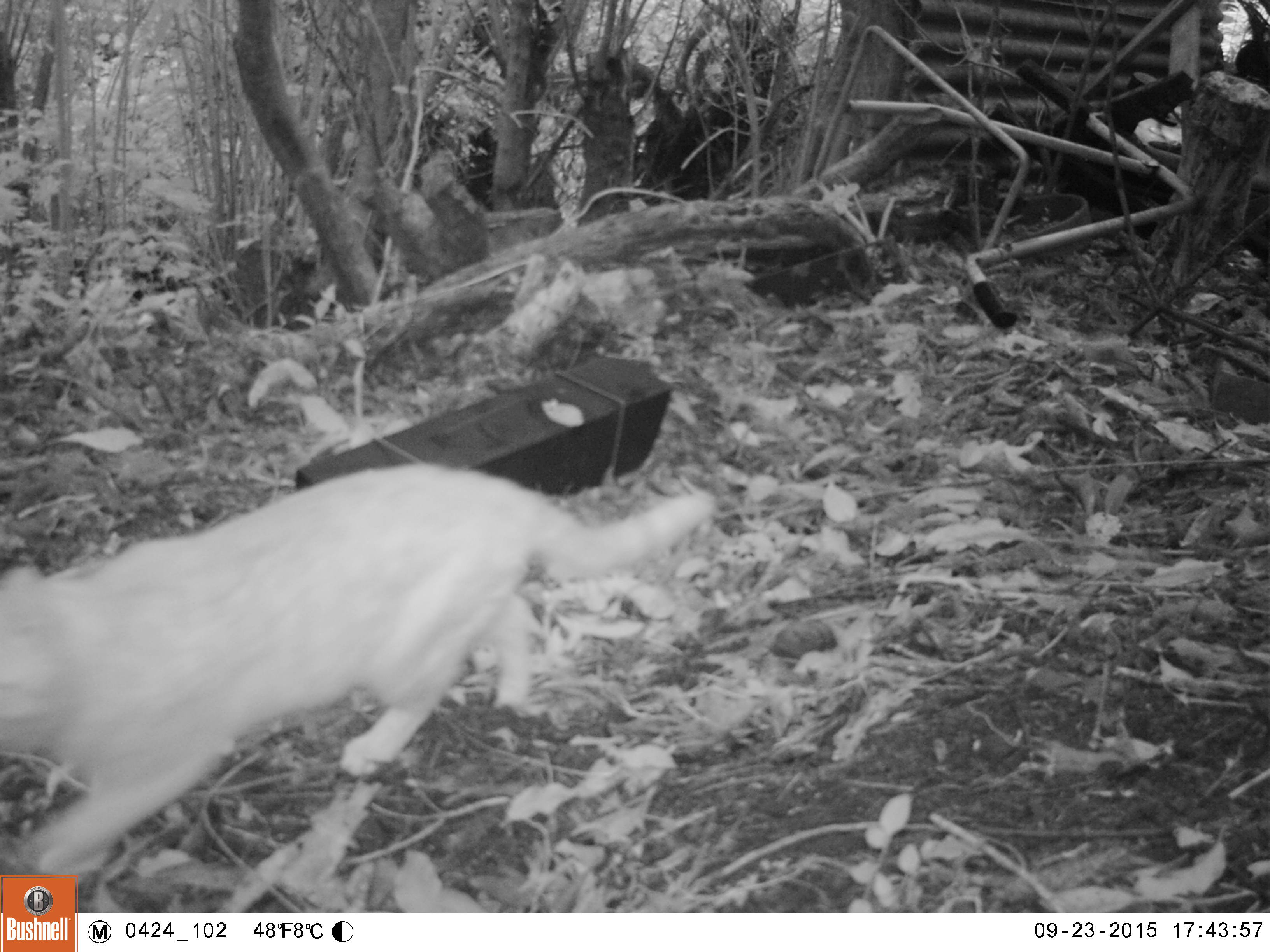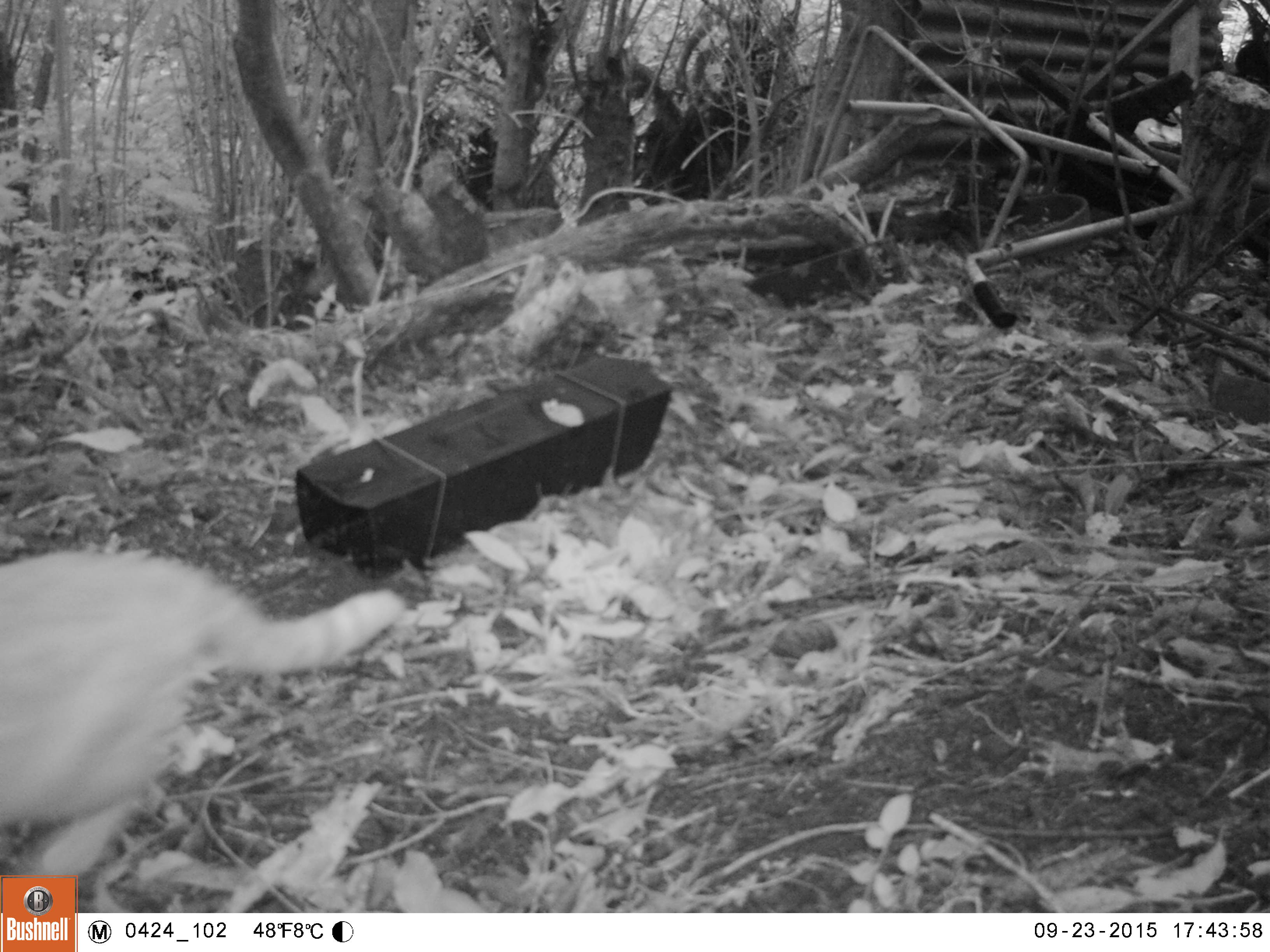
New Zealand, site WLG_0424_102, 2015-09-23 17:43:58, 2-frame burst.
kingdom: Animalia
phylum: Chordata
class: Mammalia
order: Carnivora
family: Felidae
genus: Felis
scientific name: Felis catus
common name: domestic cat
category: cat